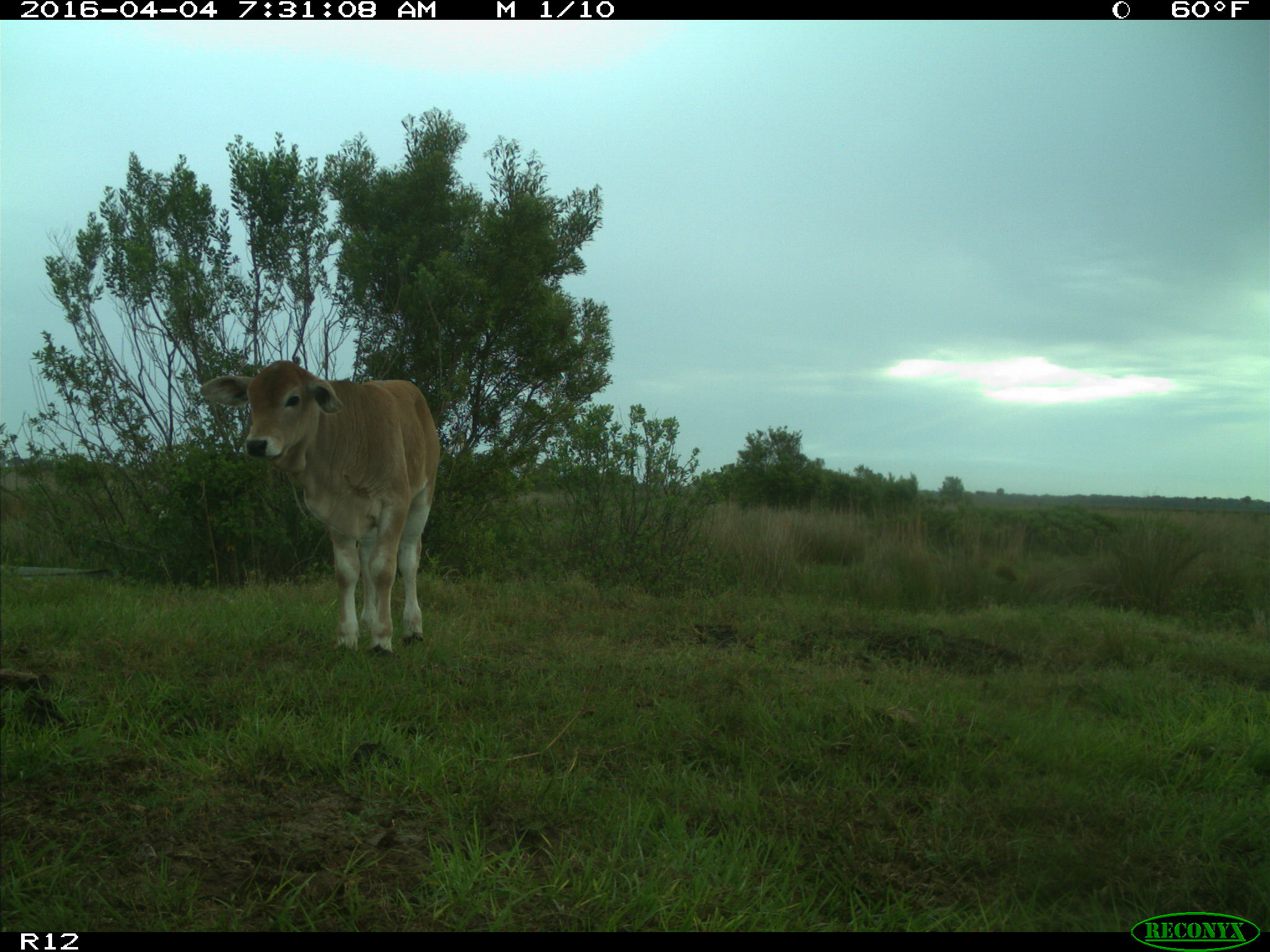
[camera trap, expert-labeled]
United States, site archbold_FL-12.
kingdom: Animalia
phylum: Chordata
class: Mammalia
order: Artiodactyla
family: Bovidae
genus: Bos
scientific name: Bos taurus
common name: domestic cow